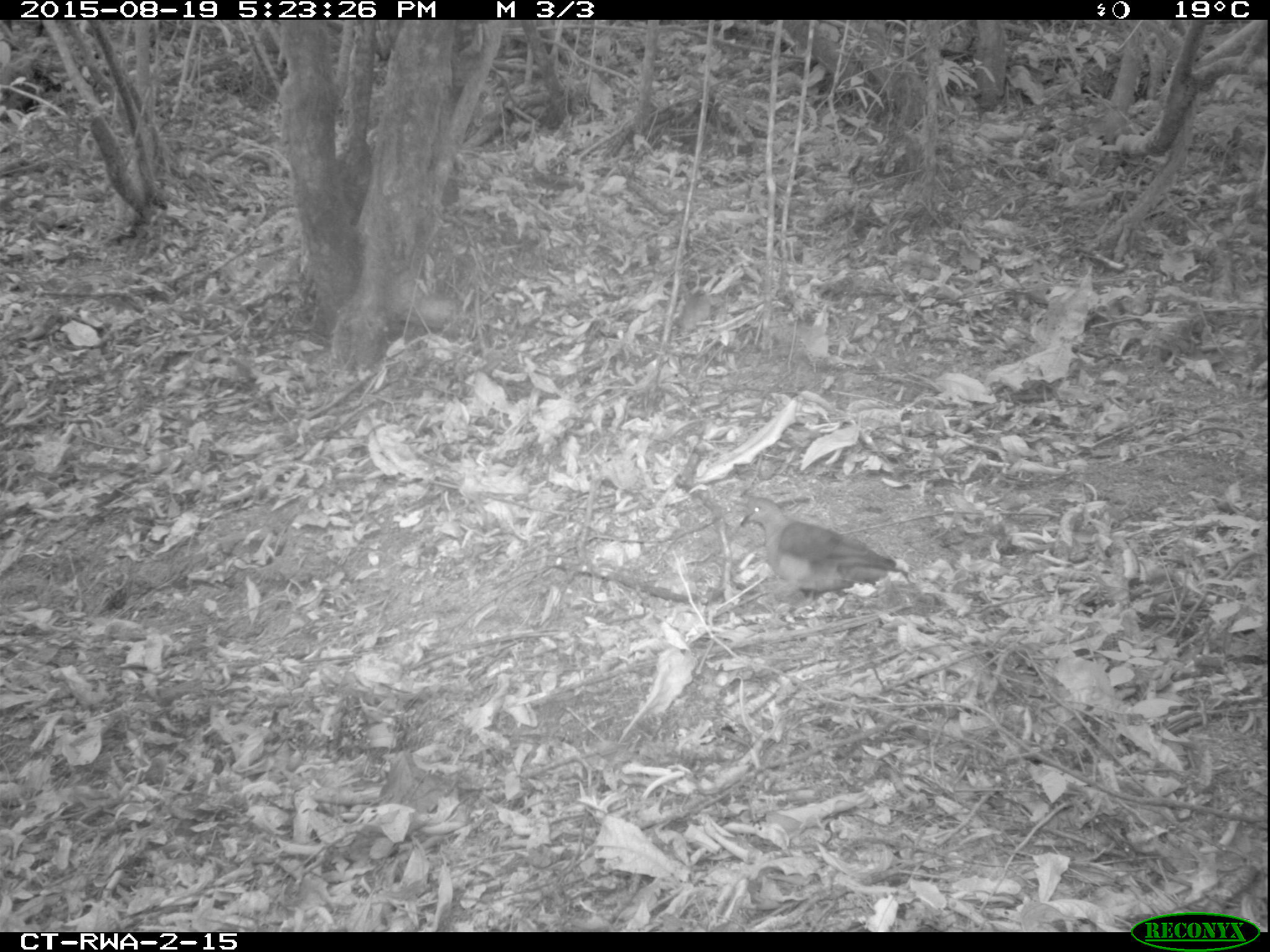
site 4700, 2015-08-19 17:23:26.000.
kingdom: Animalia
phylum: Chordata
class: Aves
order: Columbiformes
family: Columbidae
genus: Turtur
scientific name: Turtur tympanistria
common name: tambourine dove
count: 1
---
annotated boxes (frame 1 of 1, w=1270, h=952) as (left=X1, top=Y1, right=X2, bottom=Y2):
turtur tympanistria: (left=734, top=492, right=916, bottom=611)